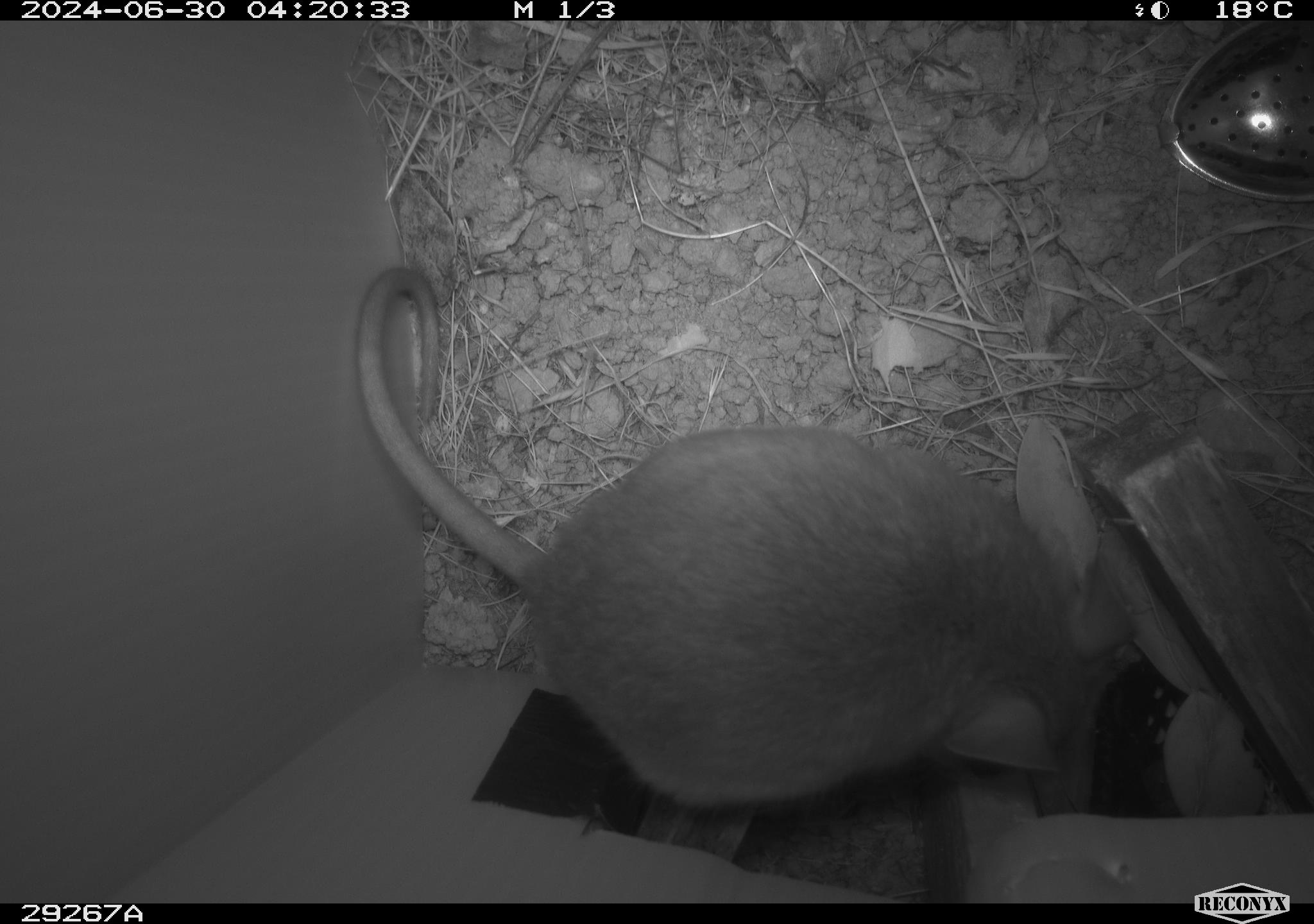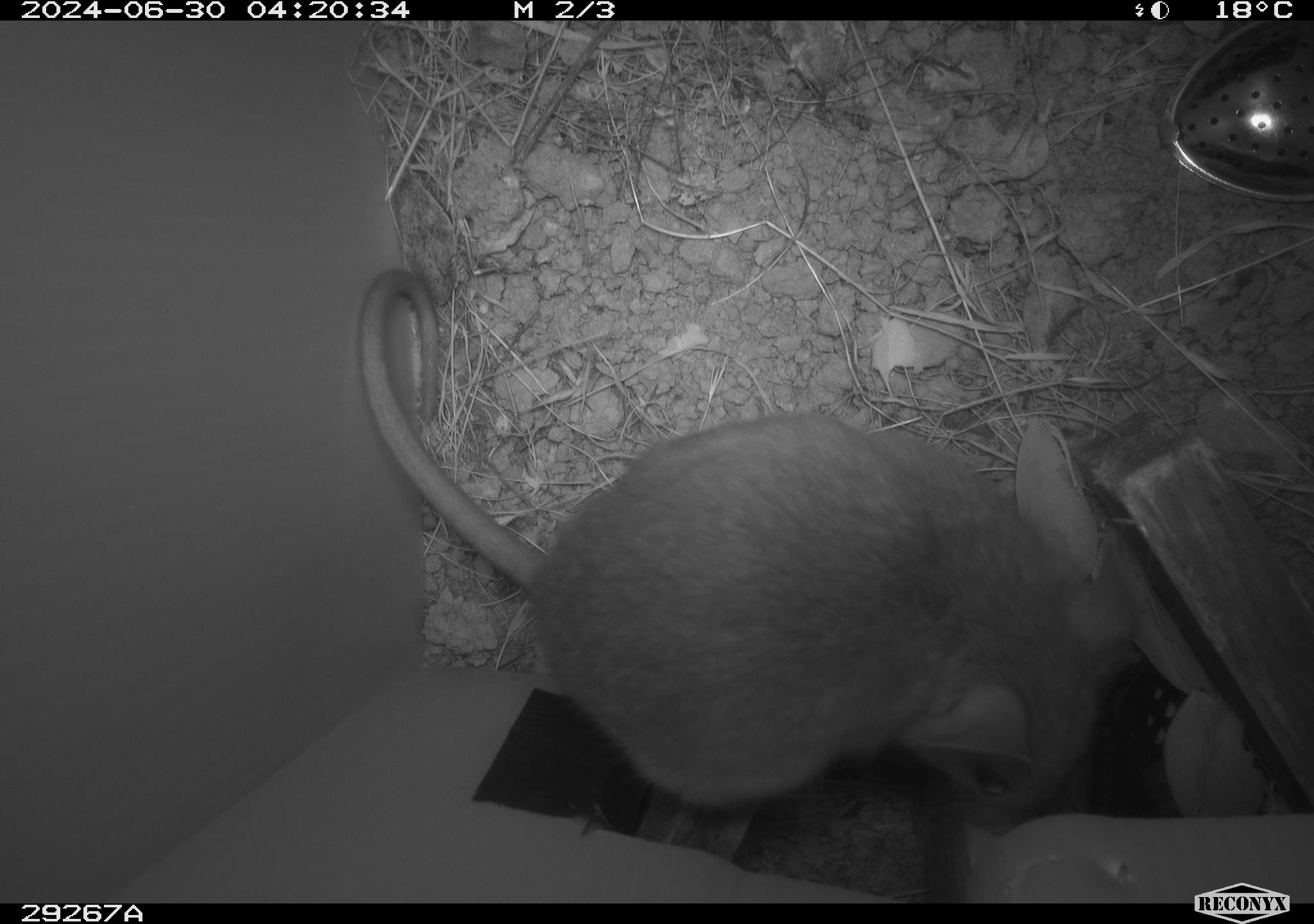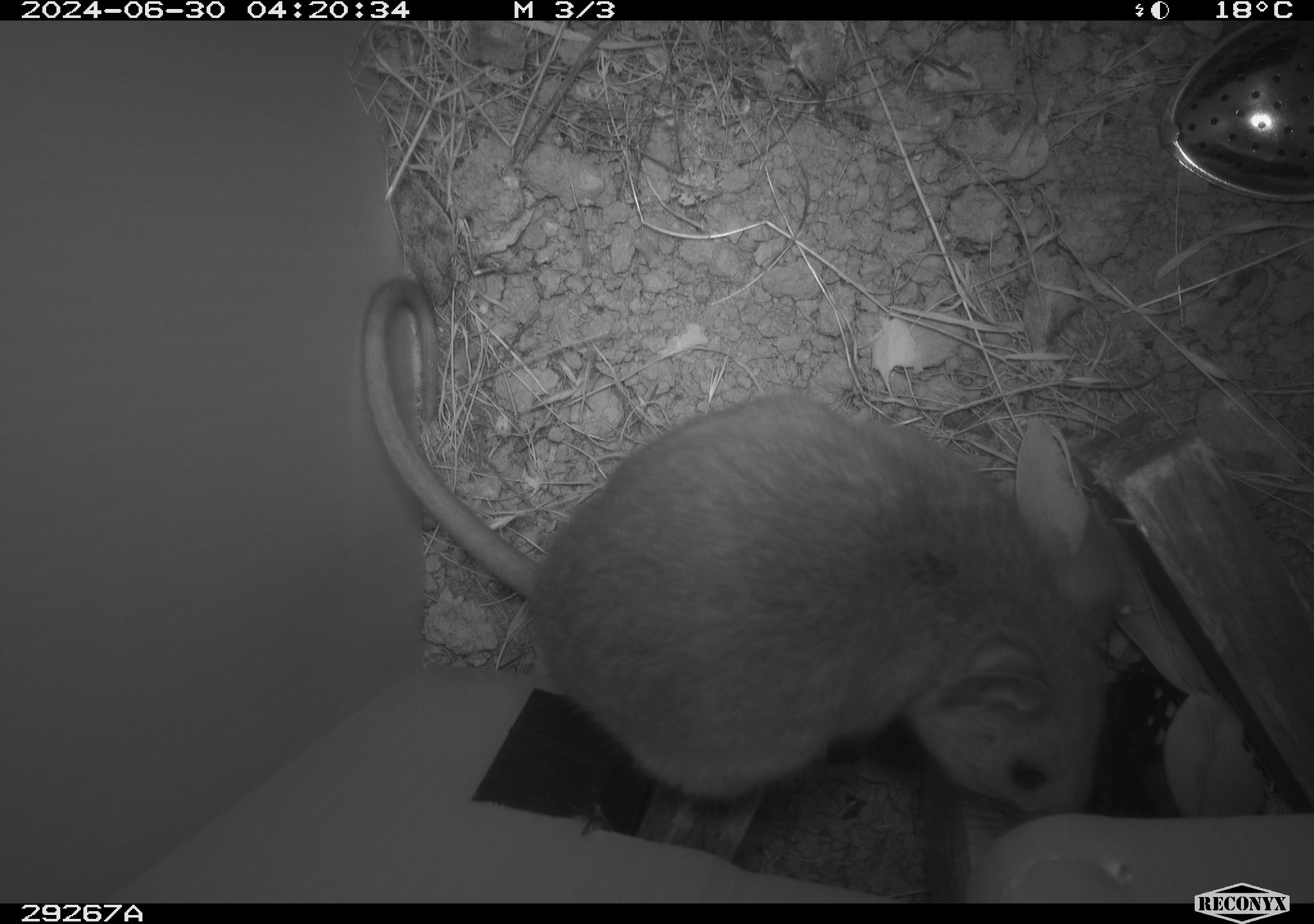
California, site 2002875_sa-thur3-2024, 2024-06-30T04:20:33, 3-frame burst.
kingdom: Animalia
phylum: Chordata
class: Mammalia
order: Rodentia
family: Cricetidae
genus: Neotoma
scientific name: Neotoma fuscipes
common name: dusky-footed woodrat